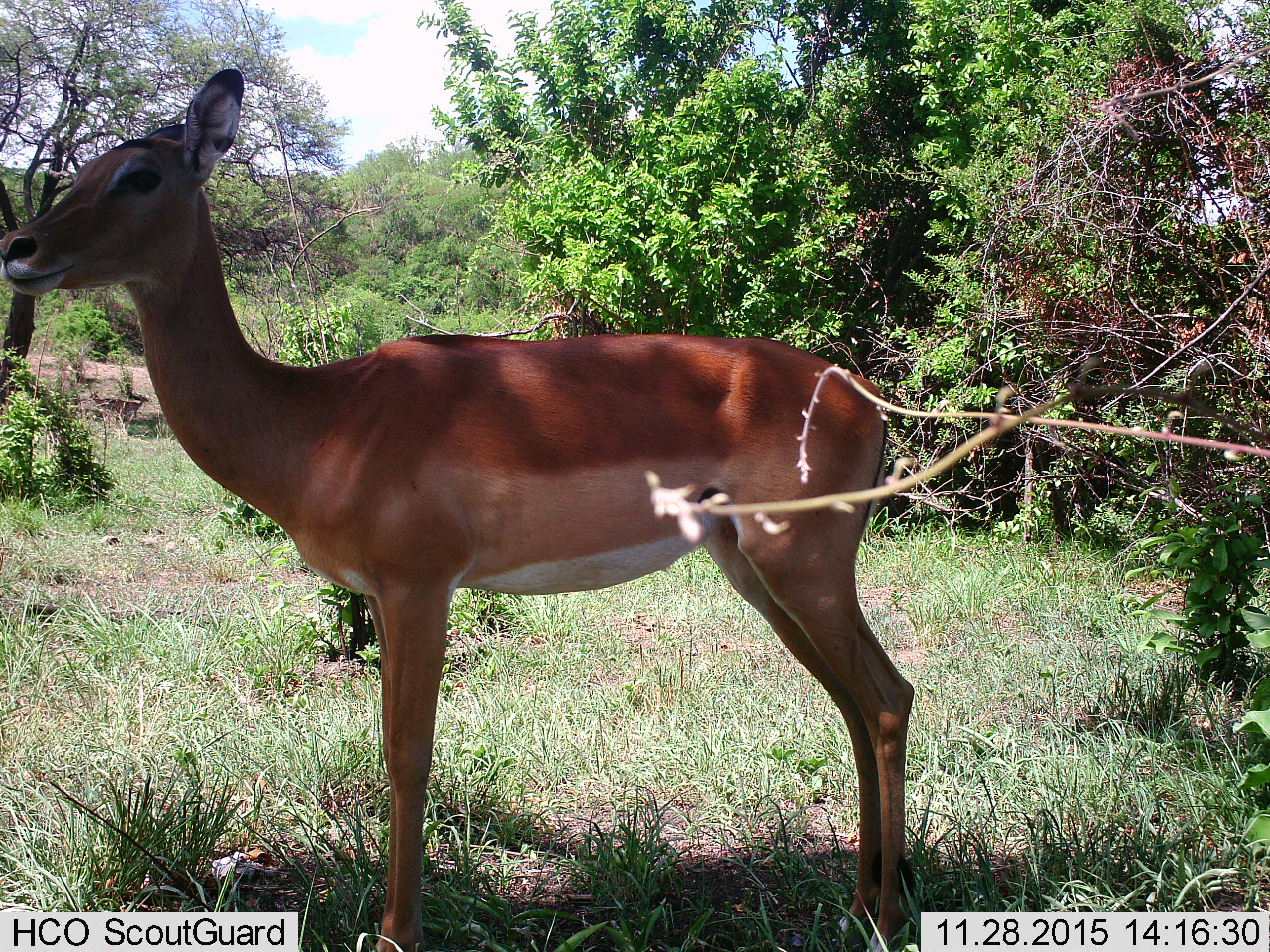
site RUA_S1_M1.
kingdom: Animalia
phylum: Chordata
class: Mammalia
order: Artiodactyla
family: Bovidae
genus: Aepyceros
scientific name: Aepyceros melampus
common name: impala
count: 1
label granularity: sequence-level